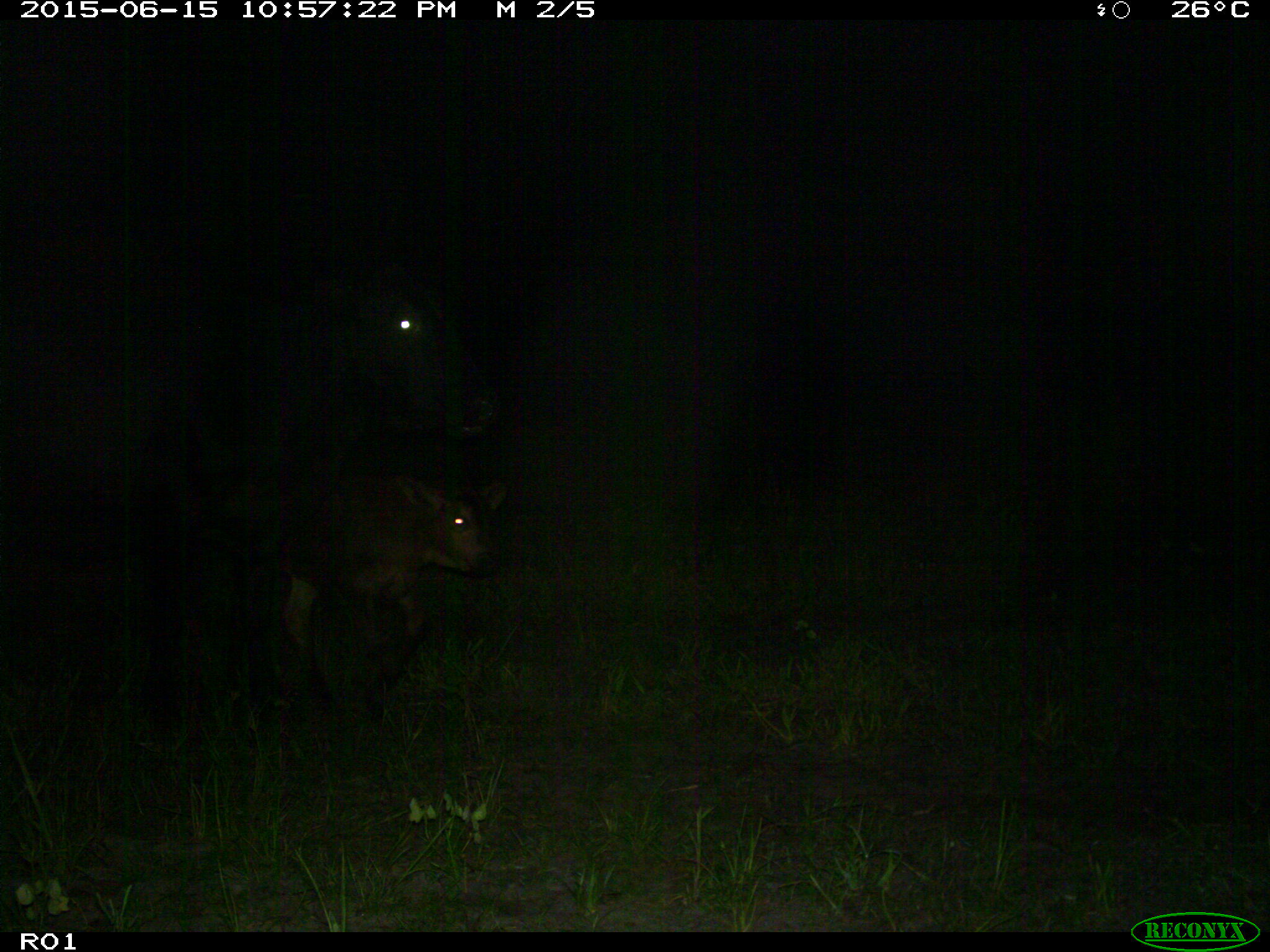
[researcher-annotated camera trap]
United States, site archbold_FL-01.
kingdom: Animalia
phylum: Chordata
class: Mammalia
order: Artiodactyla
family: Bovidae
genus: Bos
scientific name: Bos taurus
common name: domestic cow